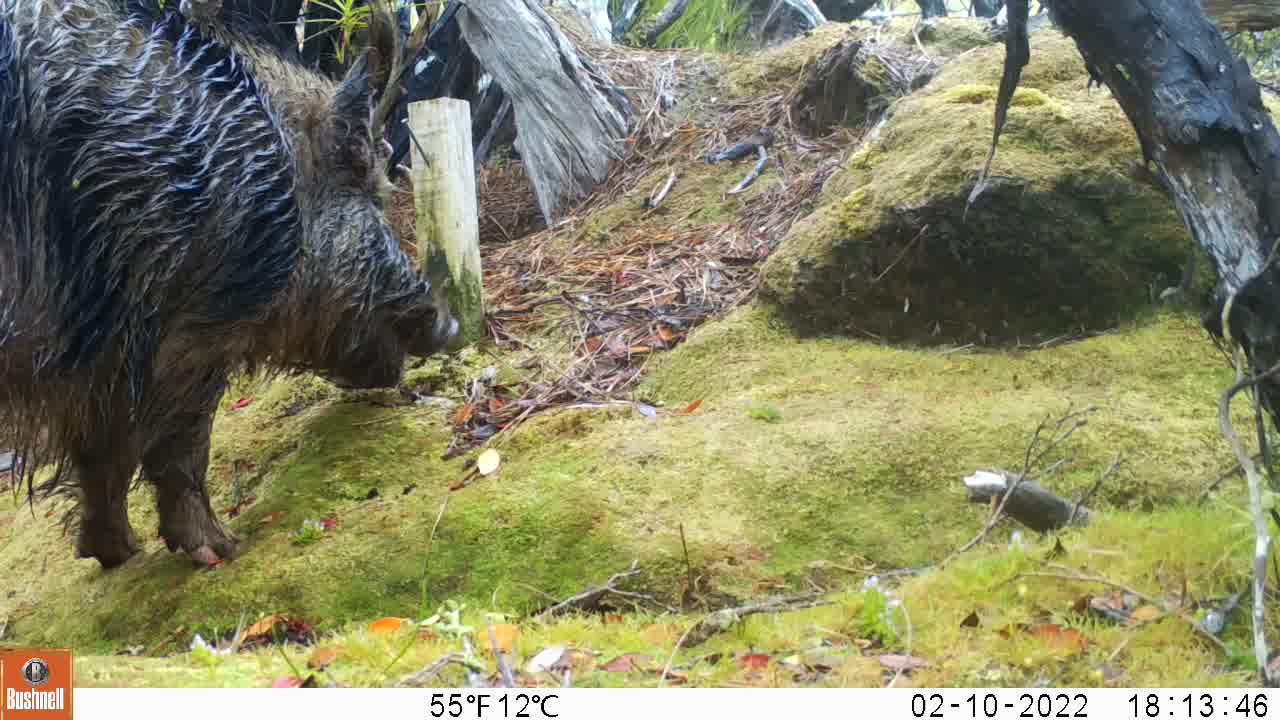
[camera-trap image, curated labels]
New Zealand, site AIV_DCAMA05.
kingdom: Animalia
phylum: Chordata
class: Mammalia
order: Artiodactyla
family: Suidae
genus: Sus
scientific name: Sus scrofa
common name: pig